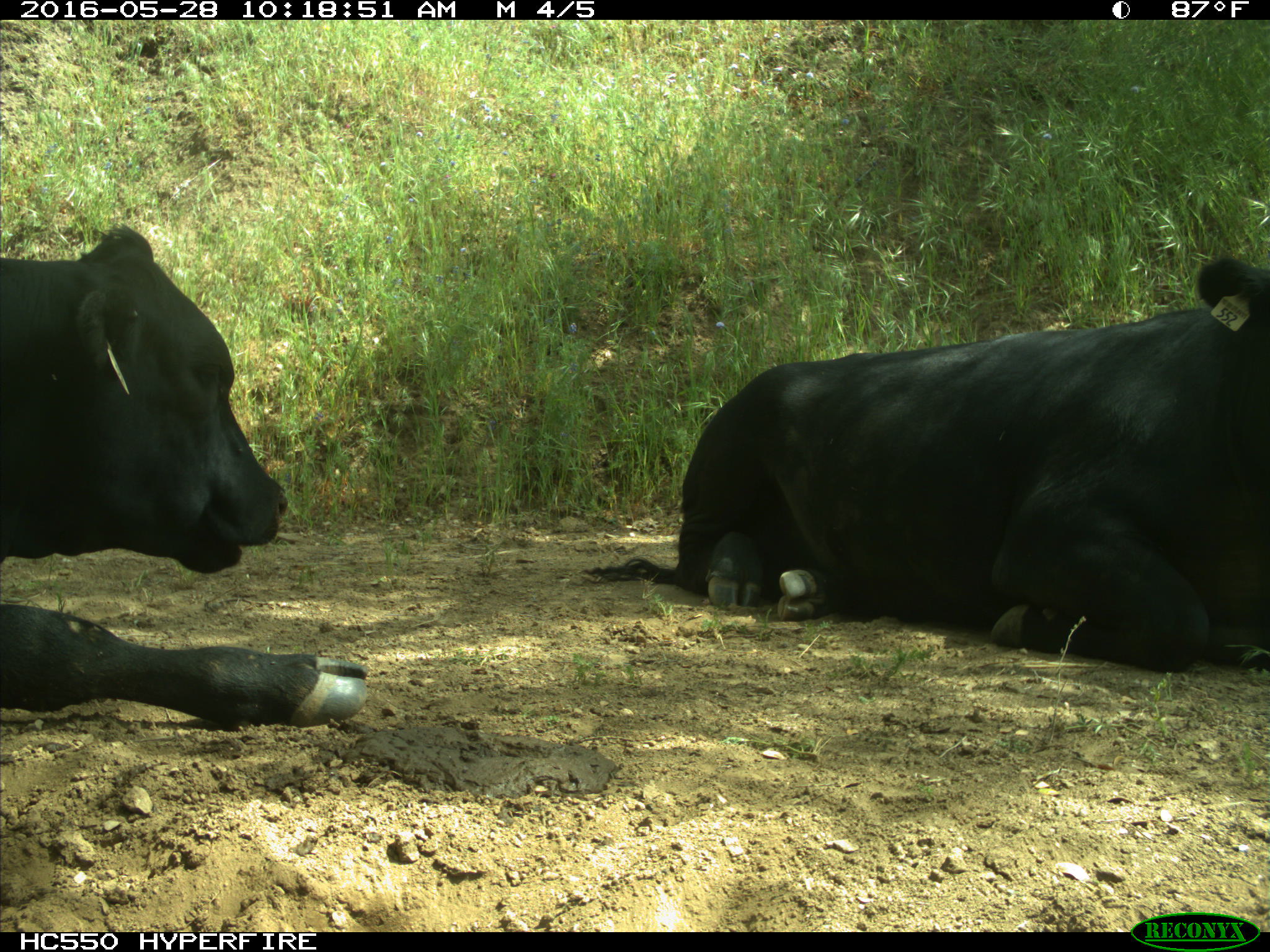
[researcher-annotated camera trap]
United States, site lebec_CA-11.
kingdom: Animalia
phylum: Chordata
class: Mammalia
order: Artiodactyla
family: Bovidae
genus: Bos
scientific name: Bos taurus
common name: domestic cow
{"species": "Bos taurus (domestic cow)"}